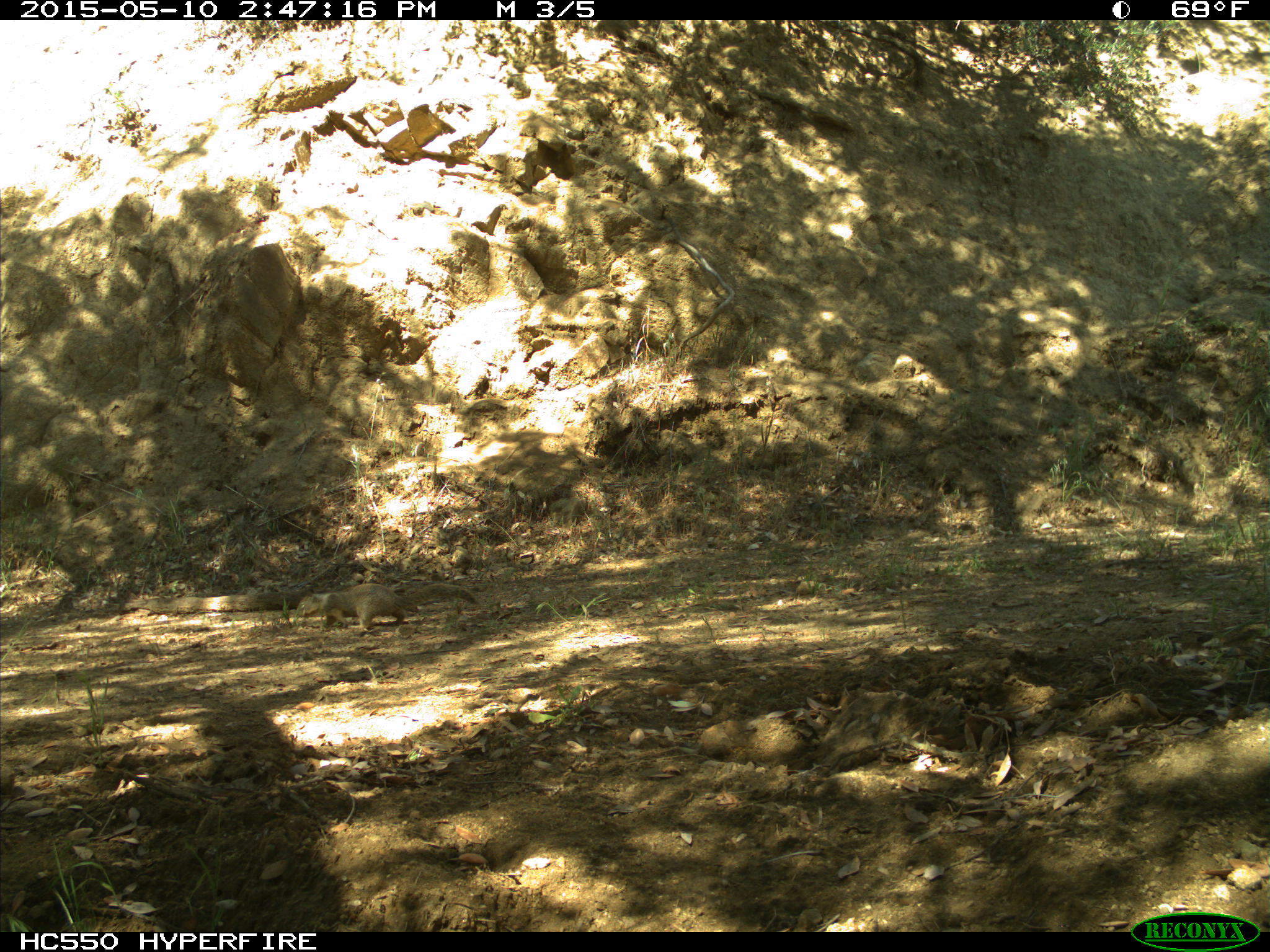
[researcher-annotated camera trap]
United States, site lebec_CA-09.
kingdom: Animalia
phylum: Chordata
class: Mammalia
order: Rodentia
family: Sciuridae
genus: Otospermophilus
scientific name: Otospermophilus beecheyi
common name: california ground squirrel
Otospermophilus beecheyi (california ground squirrel).